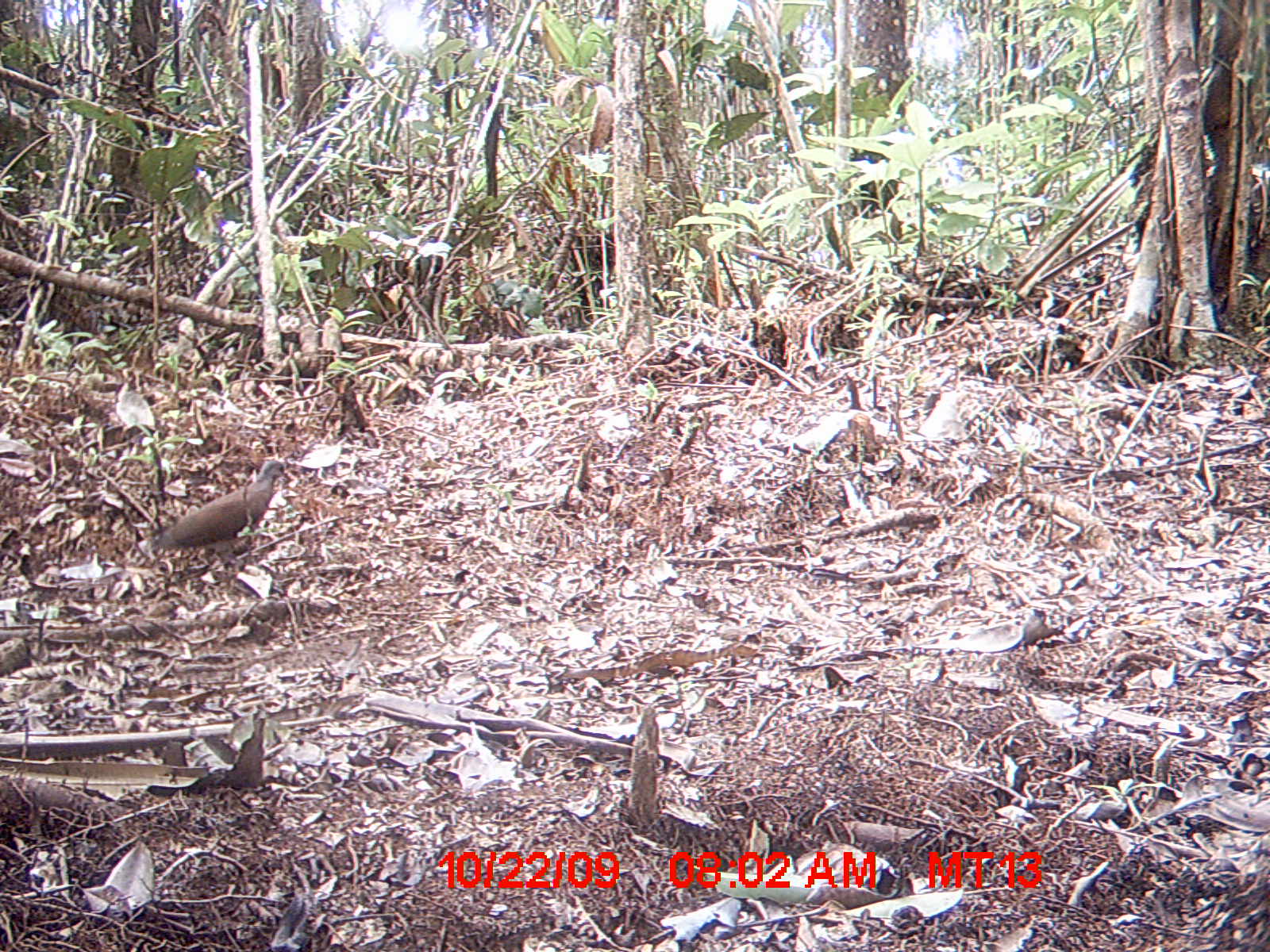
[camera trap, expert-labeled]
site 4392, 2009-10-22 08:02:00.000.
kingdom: Animalia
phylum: Chordata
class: Aves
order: Columbiformes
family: Columbidae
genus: Streptopelia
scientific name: Streptopelia picturata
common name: madagascar turtle-dove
Streptopelia picturata (madagascar turtle-dove), count 3.